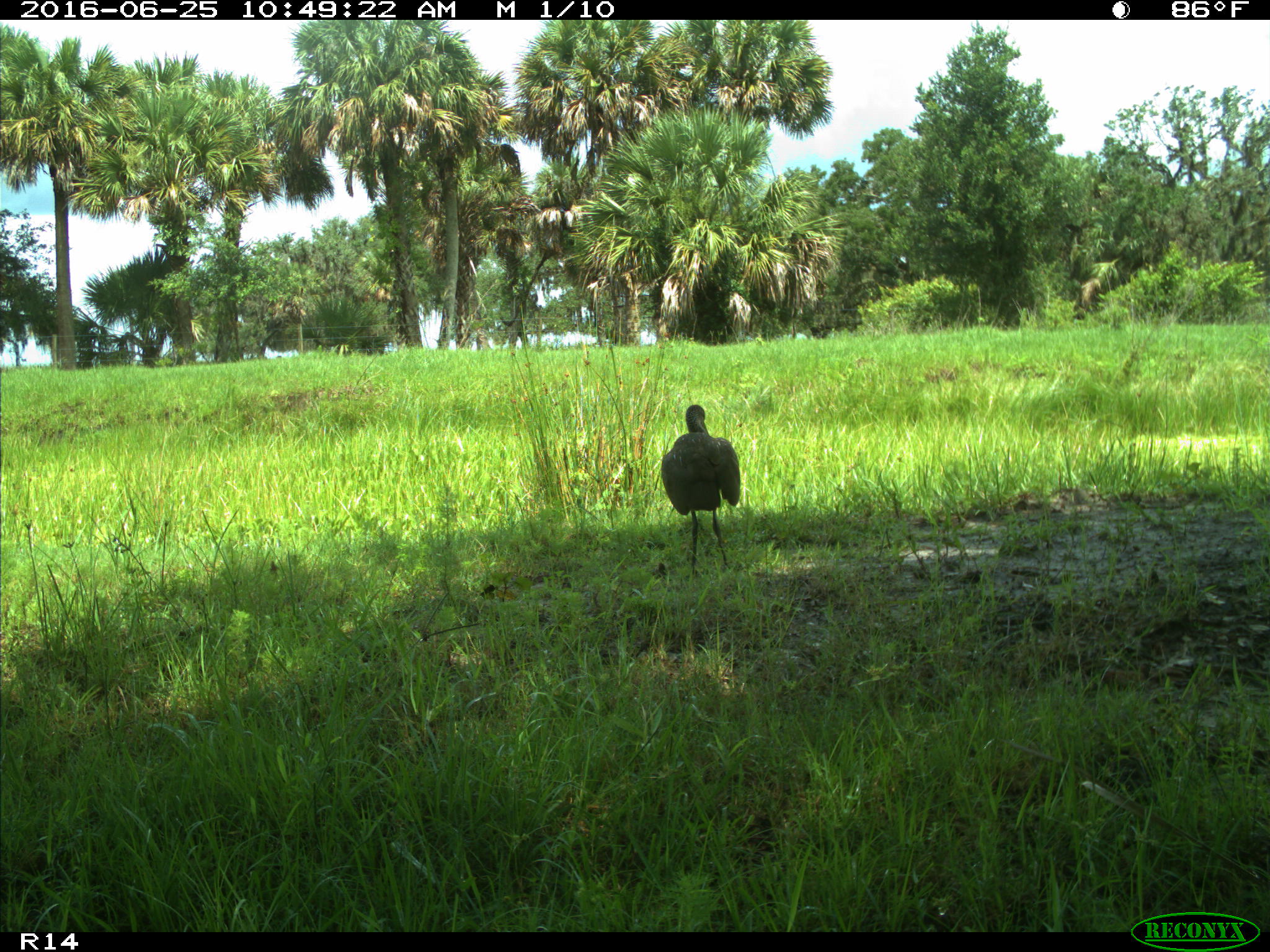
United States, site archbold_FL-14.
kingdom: Animalia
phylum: Chordata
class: Aves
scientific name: Aves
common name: birds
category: unidentified bird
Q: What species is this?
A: Unidentified bird (birds) (Aves).